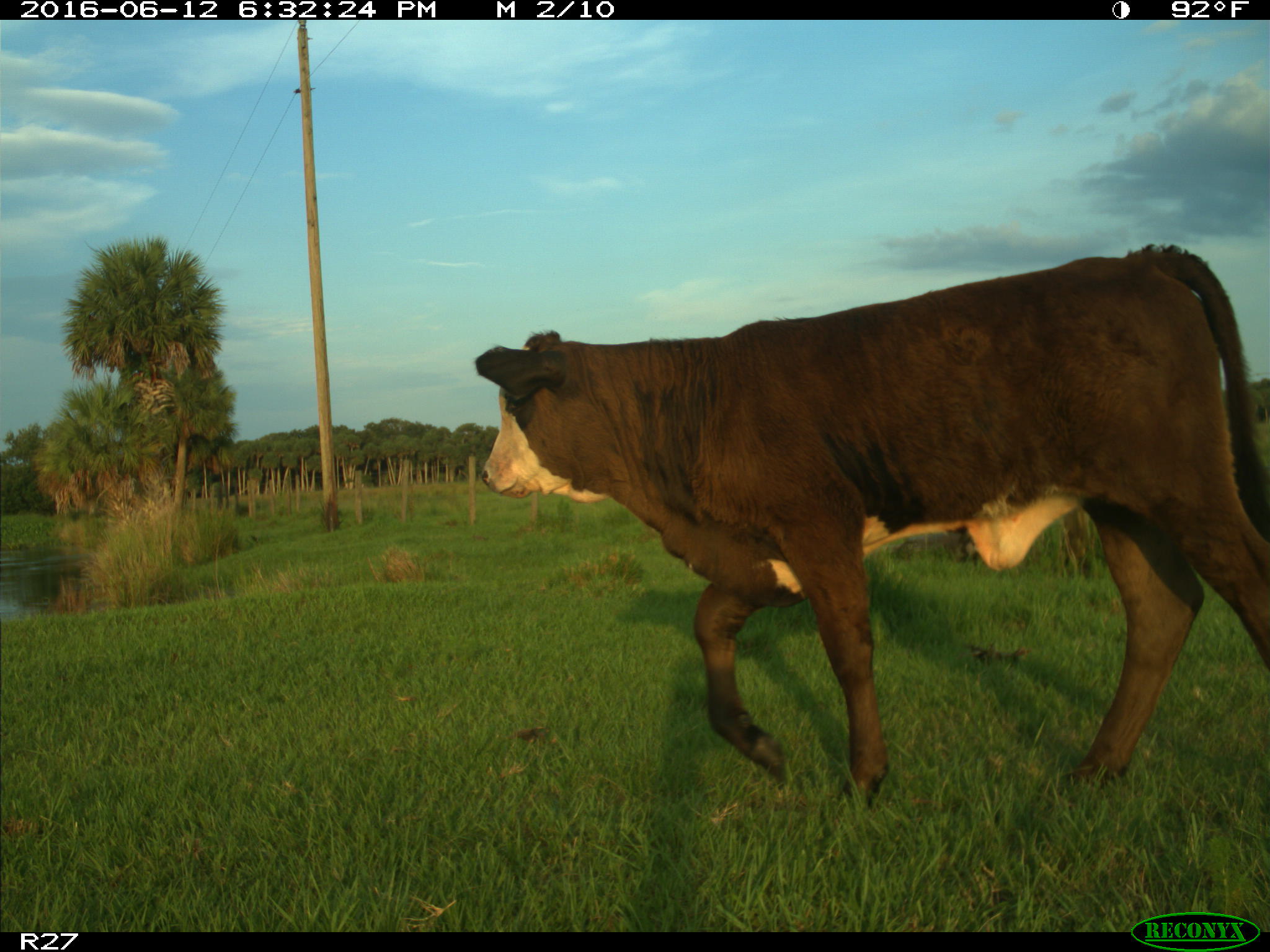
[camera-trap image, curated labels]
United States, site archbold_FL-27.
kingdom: Animalia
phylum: Chordata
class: Mammalia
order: Artiodactyla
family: Bovidae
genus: Bos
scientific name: Bos taurus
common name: domestic cow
Bos taurus (domestic cow).